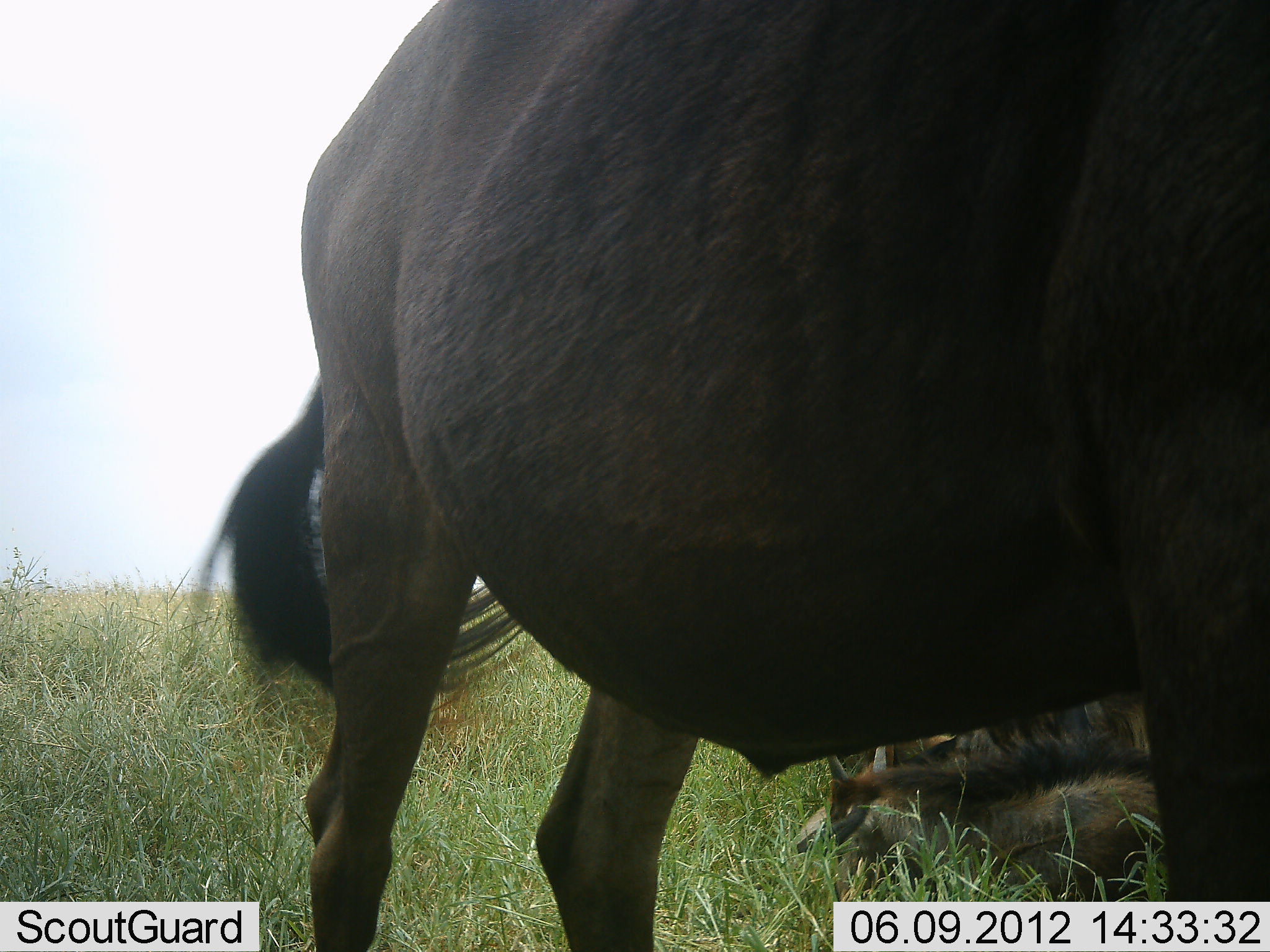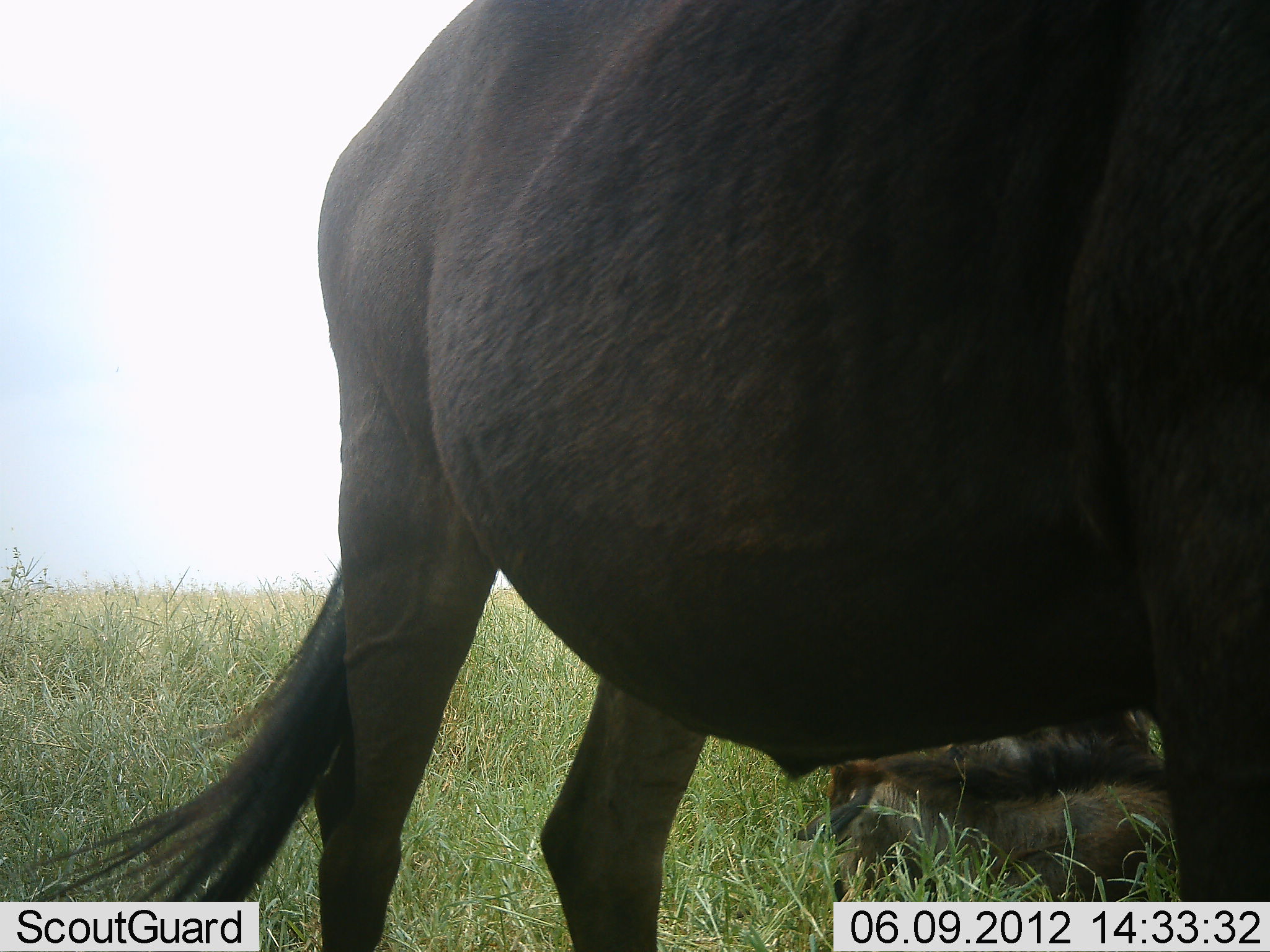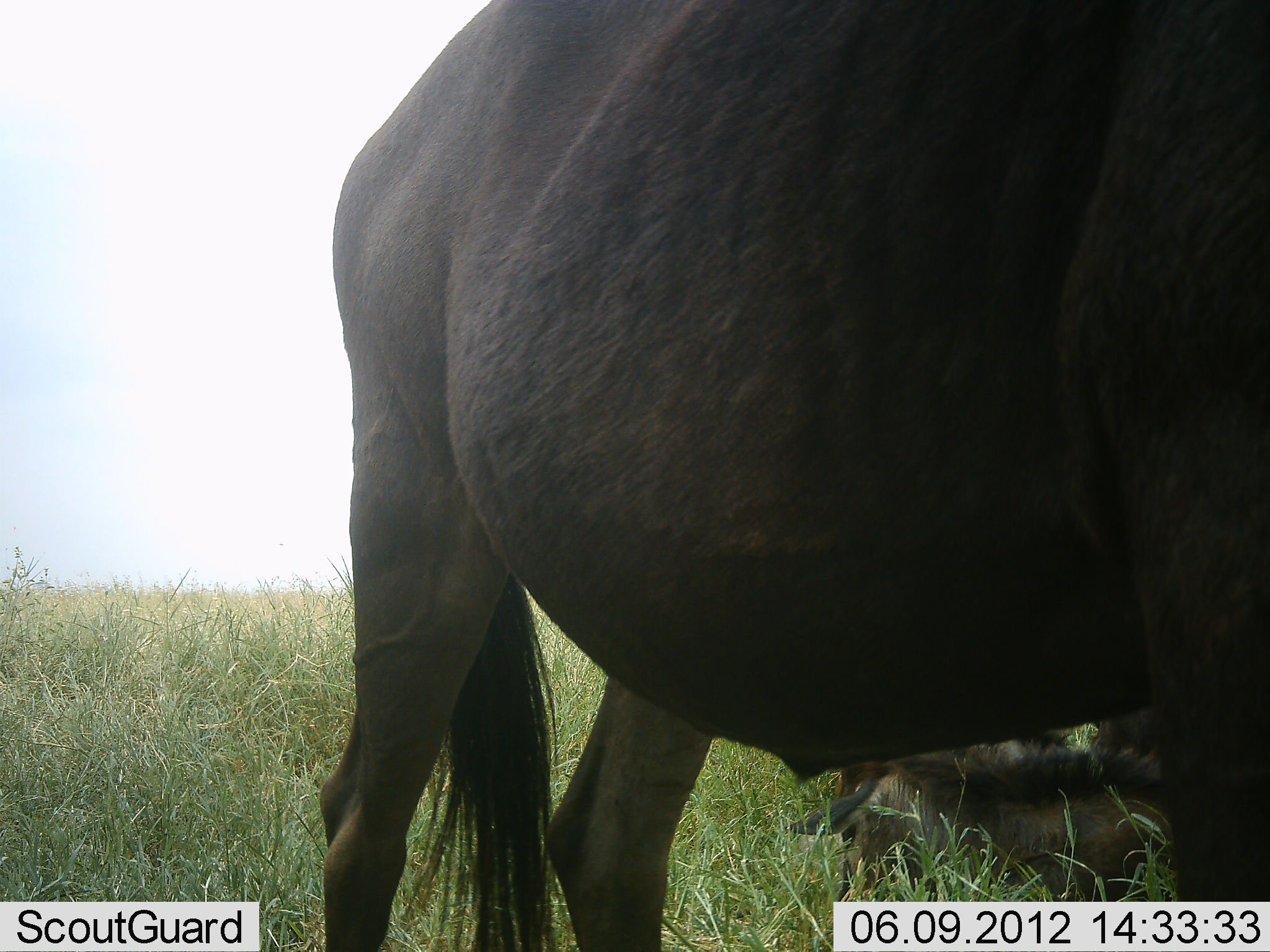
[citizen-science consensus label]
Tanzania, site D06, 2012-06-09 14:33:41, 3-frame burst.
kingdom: Animalia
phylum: Chordata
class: Mammalia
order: Artiodactyla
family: Bovidae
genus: Connochaetes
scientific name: Connochaetes taurinus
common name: blue wildebeest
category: wildebeest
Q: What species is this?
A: Wildebeest (blue wildebeest) (Connochaetes taurinus).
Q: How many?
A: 2.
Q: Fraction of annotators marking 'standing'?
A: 90%.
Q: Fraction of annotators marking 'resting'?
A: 90%.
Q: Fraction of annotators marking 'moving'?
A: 10%.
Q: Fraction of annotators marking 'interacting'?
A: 10%.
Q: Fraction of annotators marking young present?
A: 20%.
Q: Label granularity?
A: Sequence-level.